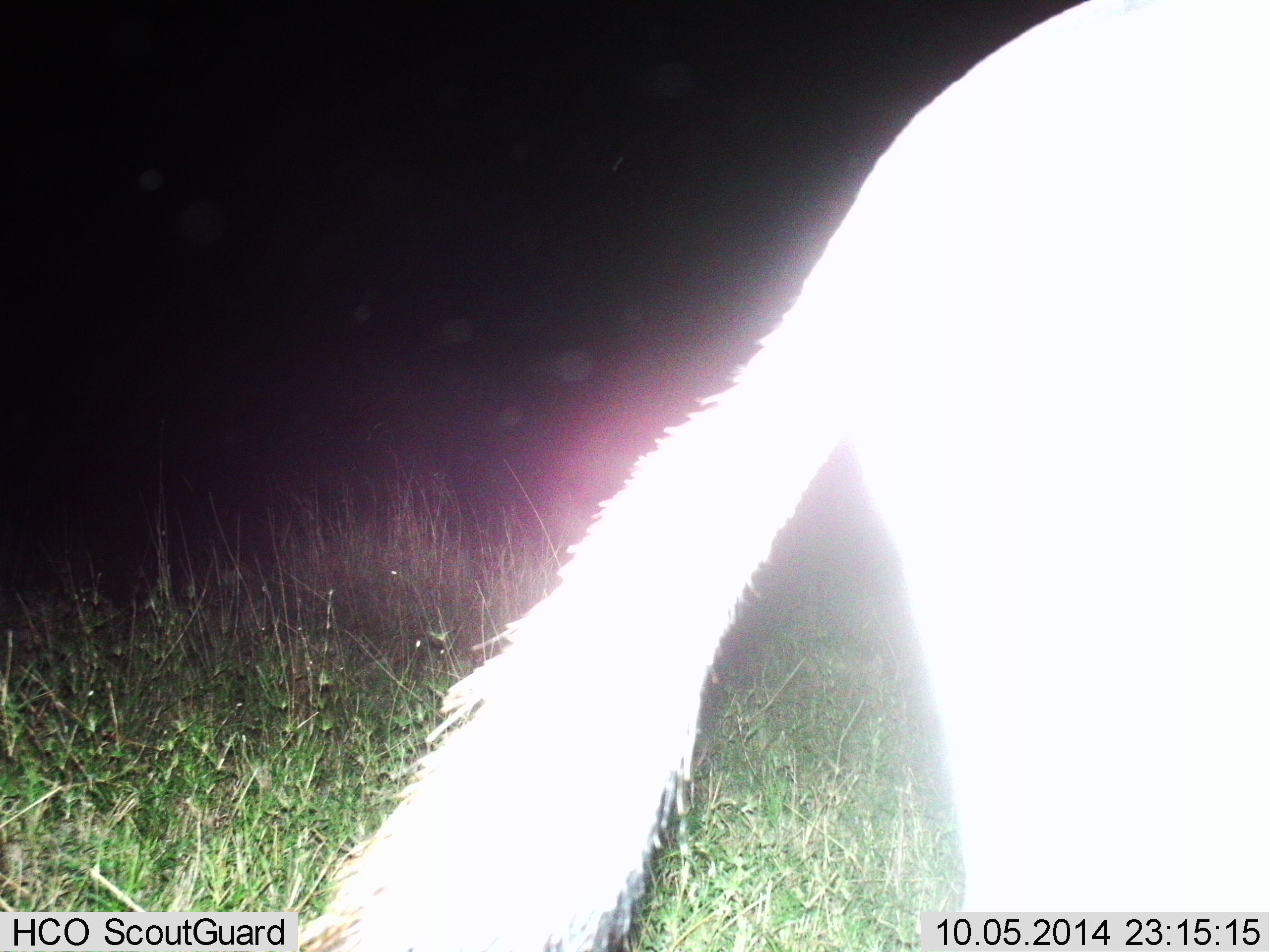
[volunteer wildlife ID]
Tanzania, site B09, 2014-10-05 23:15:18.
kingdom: Animalia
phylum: Chordata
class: Mammalia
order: Artiodactyla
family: Bovidae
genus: Connochaetes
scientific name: Connochaetes taurinus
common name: blue wildebeest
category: wildebeest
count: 1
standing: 67%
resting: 0%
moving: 33%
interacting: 17%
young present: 0%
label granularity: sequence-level